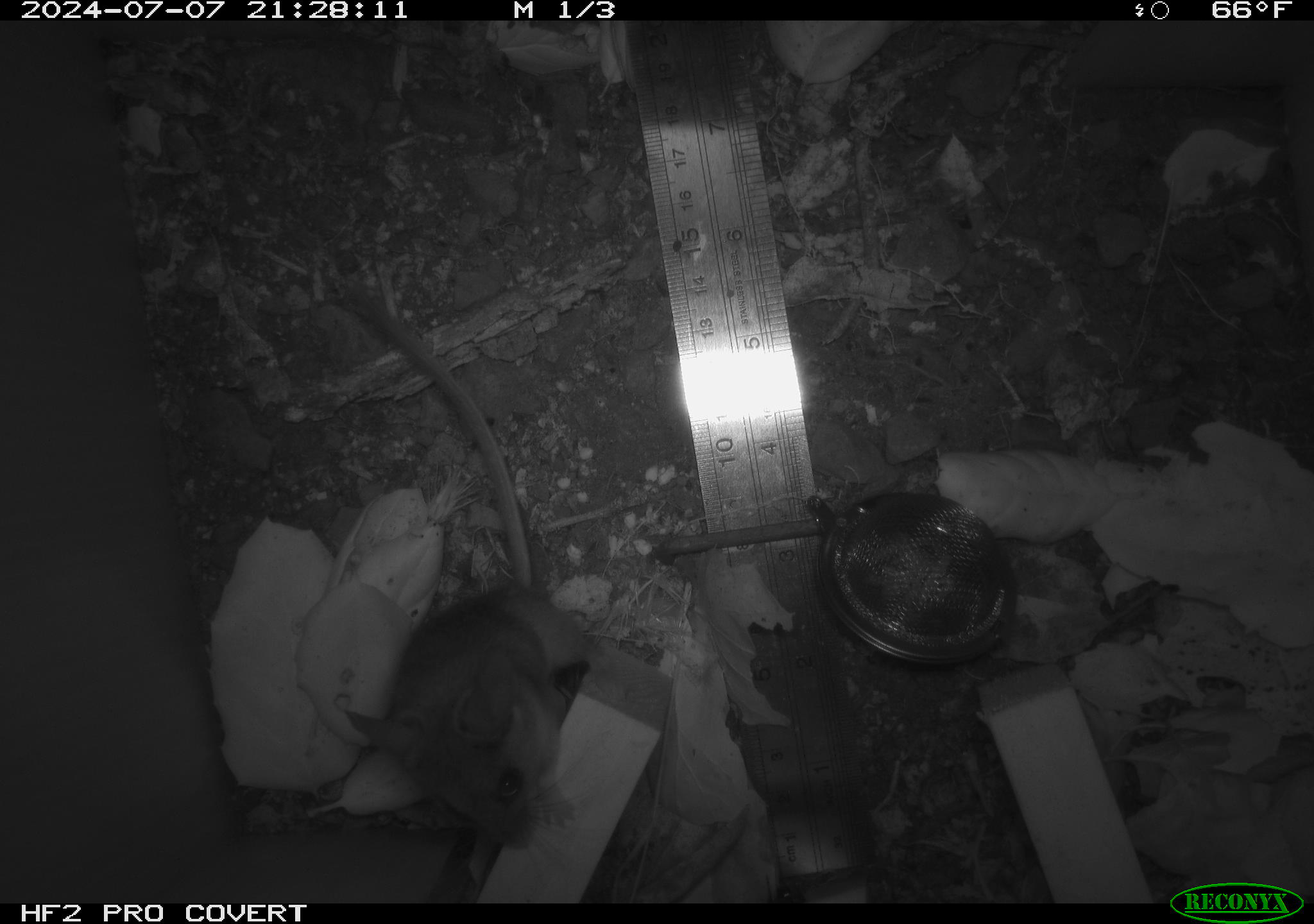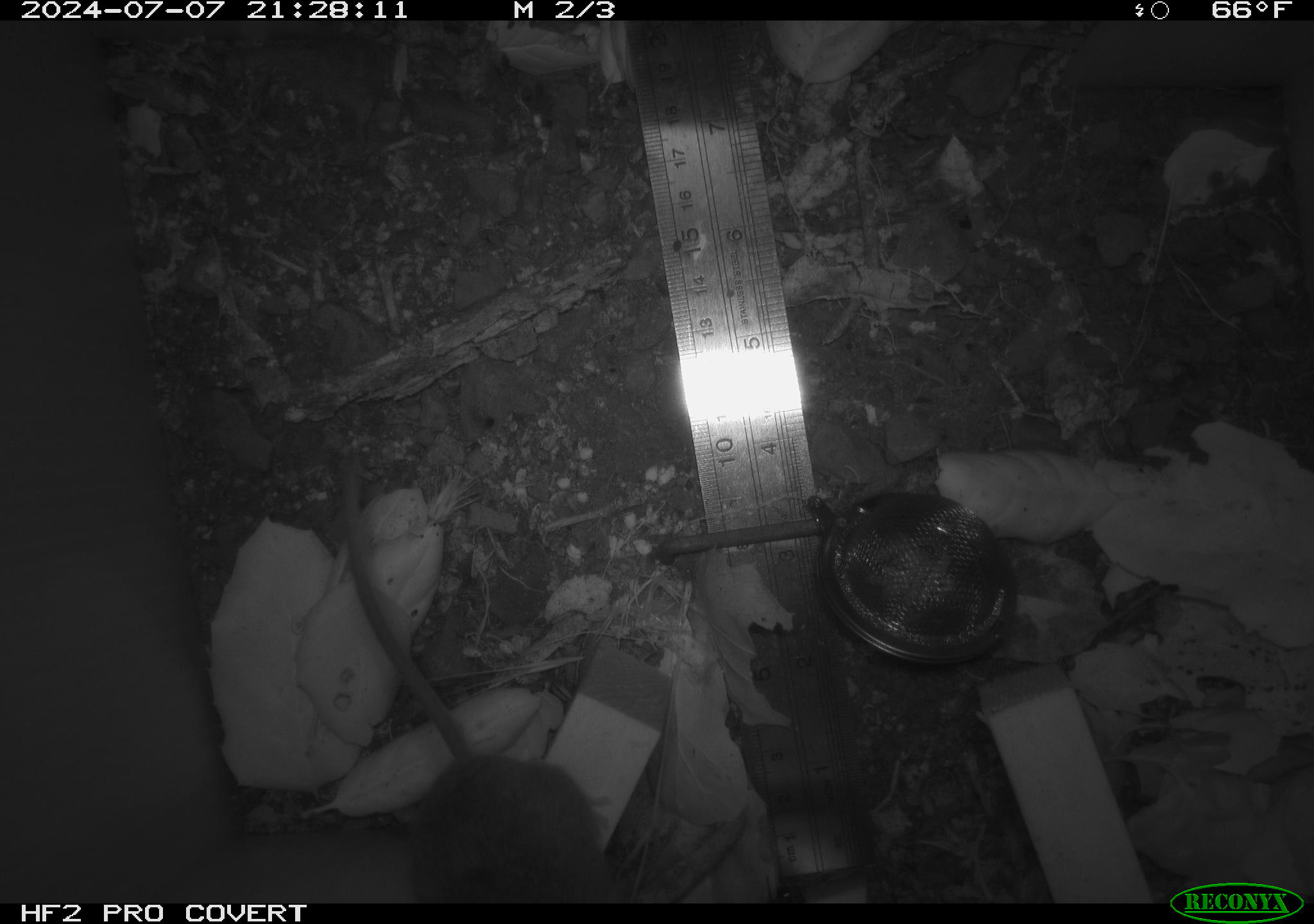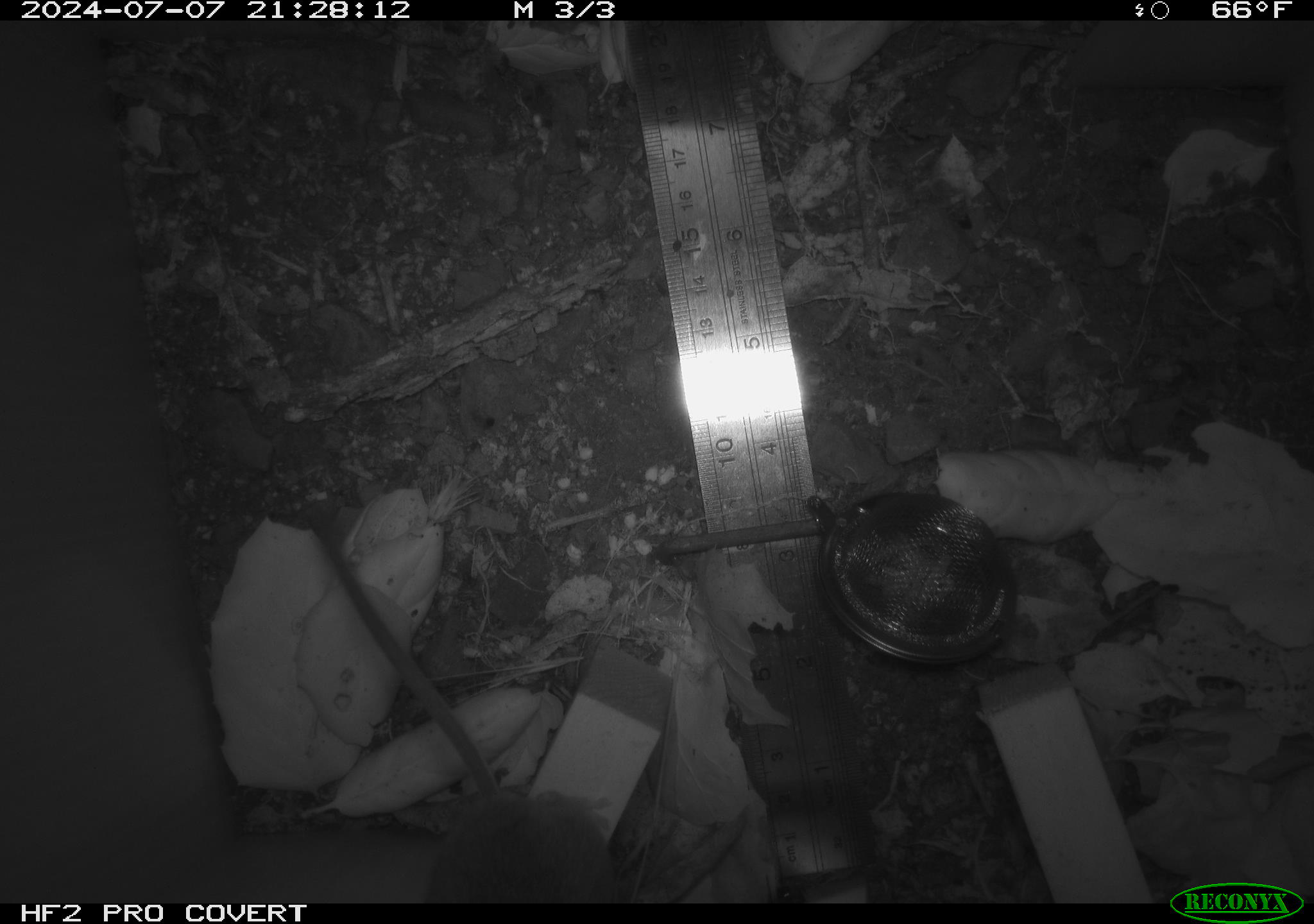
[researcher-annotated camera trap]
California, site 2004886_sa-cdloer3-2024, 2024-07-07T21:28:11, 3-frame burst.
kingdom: Animalia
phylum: Chordata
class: Mammalia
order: Rodentia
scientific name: Rodentia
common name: rodent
Rodent (Rodentia).